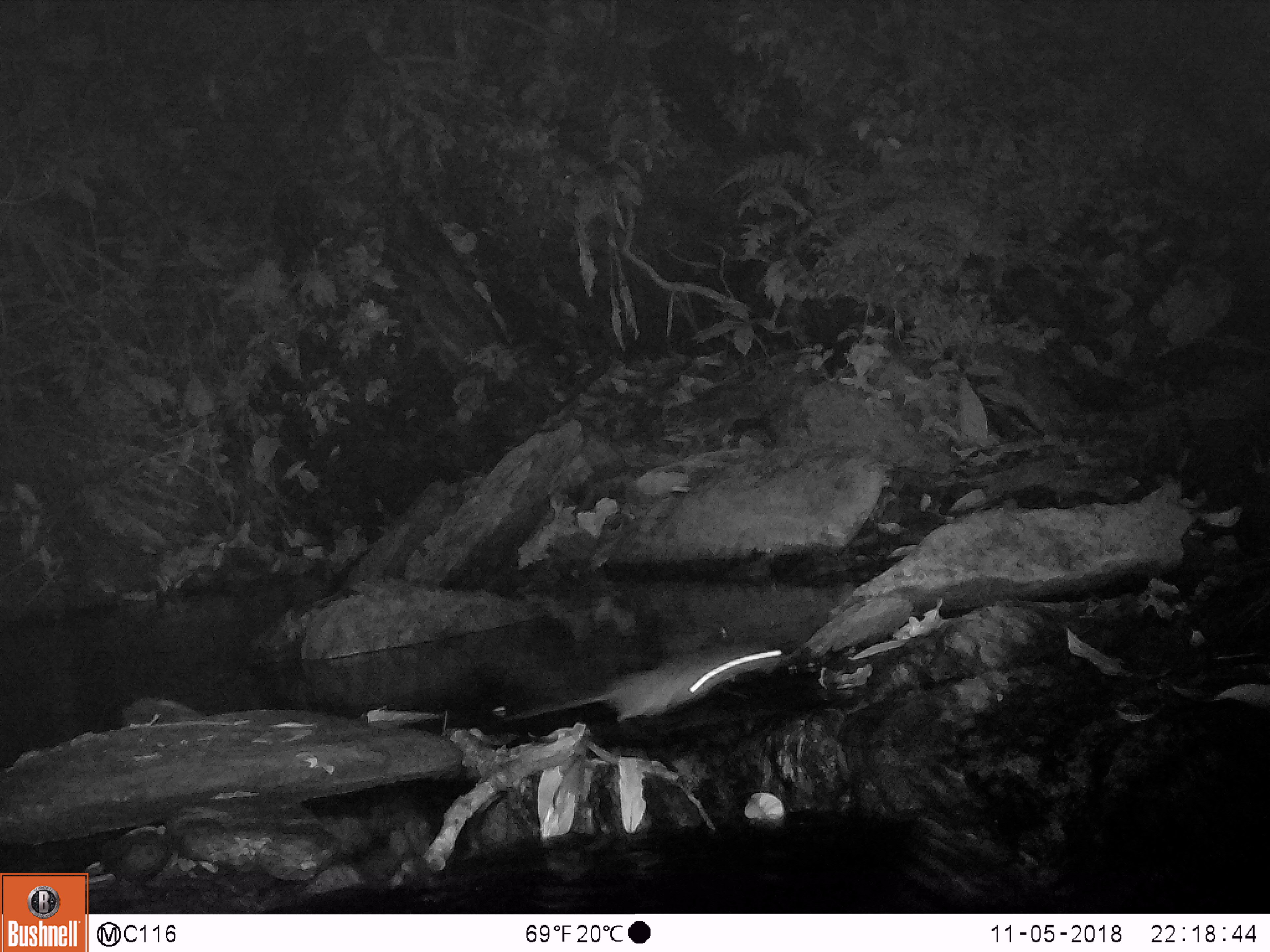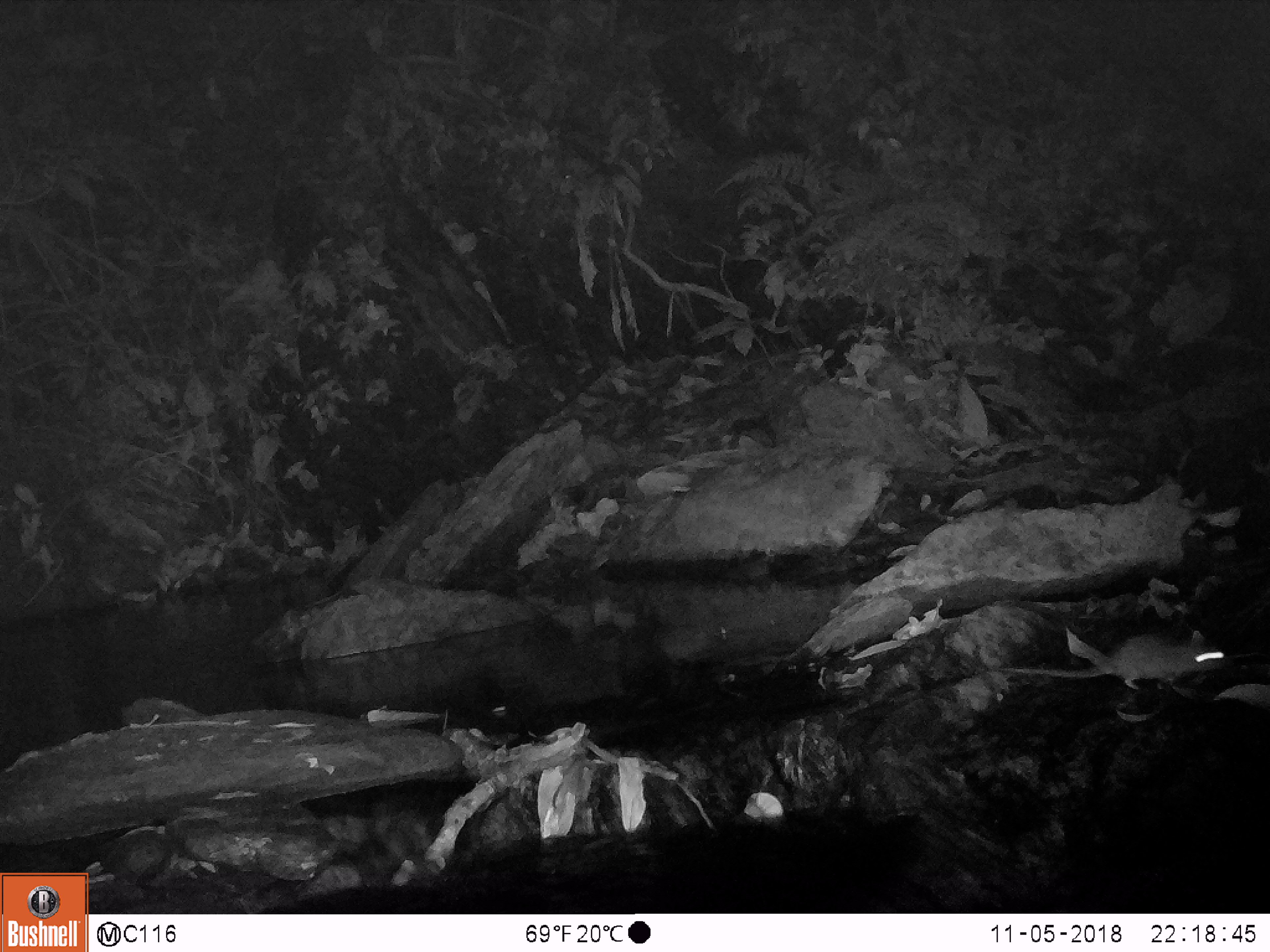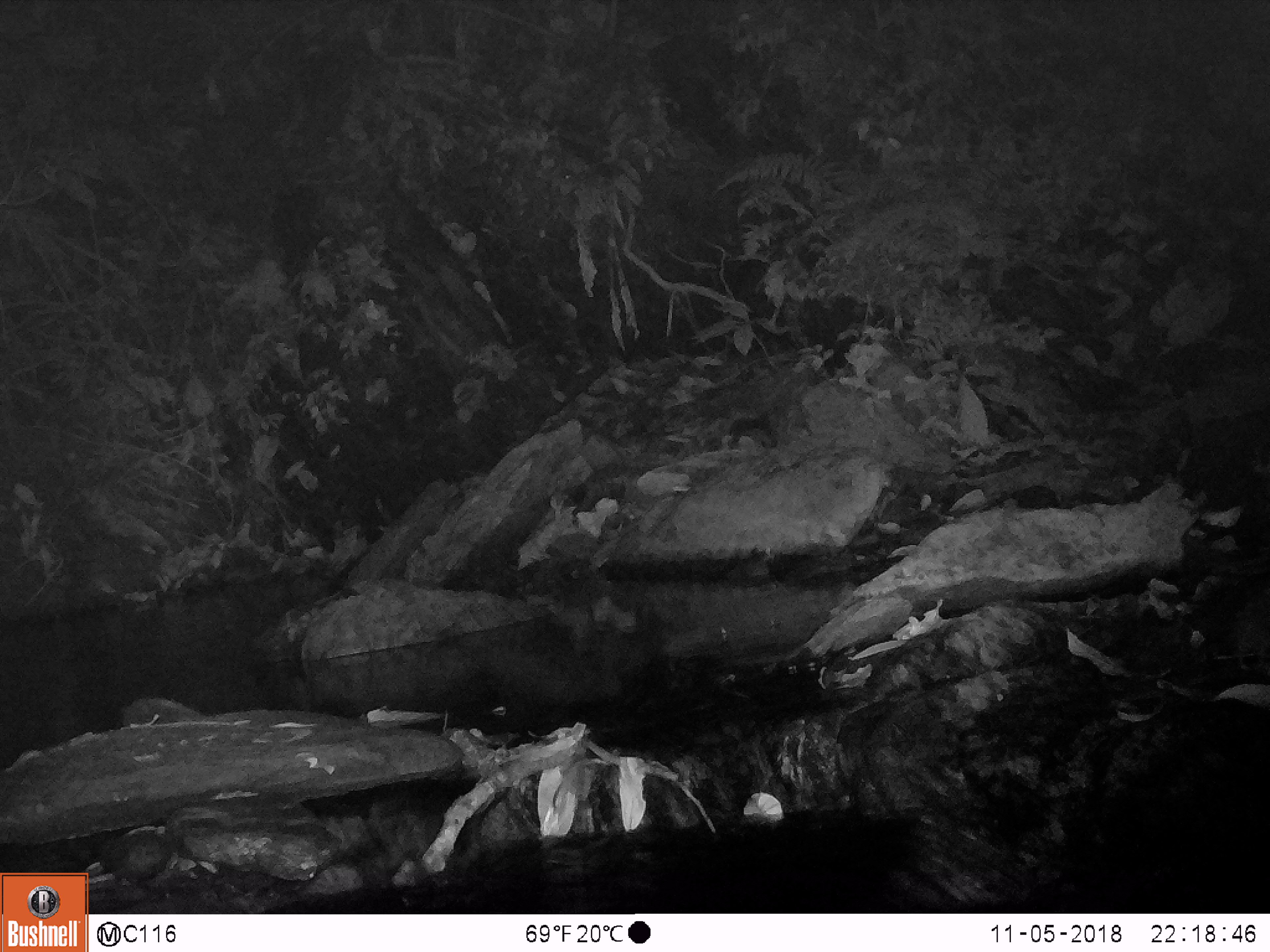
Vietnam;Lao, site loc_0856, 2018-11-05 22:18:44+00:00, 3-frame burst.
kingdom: Animalia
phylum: Chordata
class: Mammalia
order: Rodentia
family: Muridae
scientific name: Muridae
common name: old-world mice and rats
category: unidentified murid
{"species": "unidentified murid (old-world mice and rats) (Muridae)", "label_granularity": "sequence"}